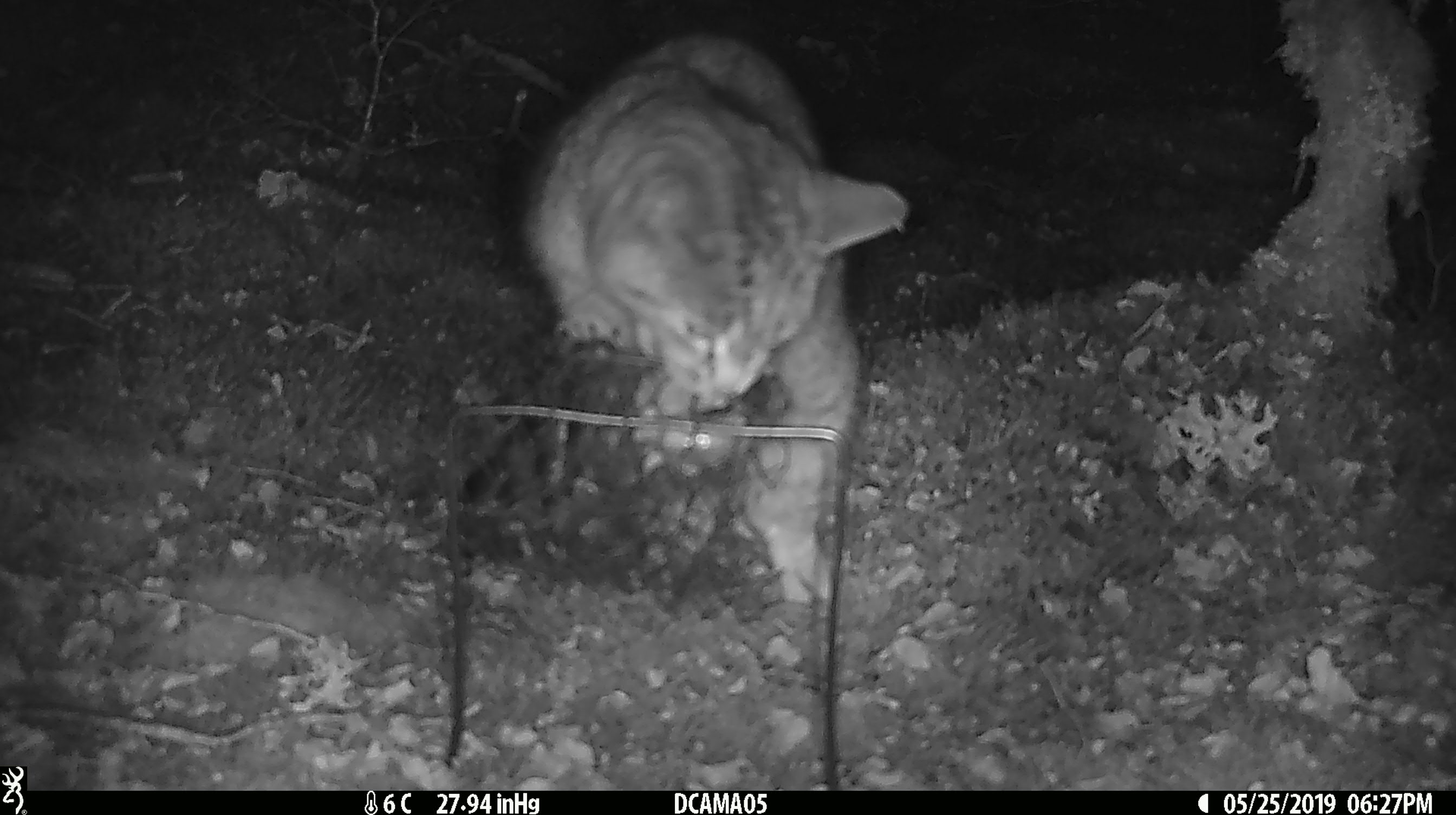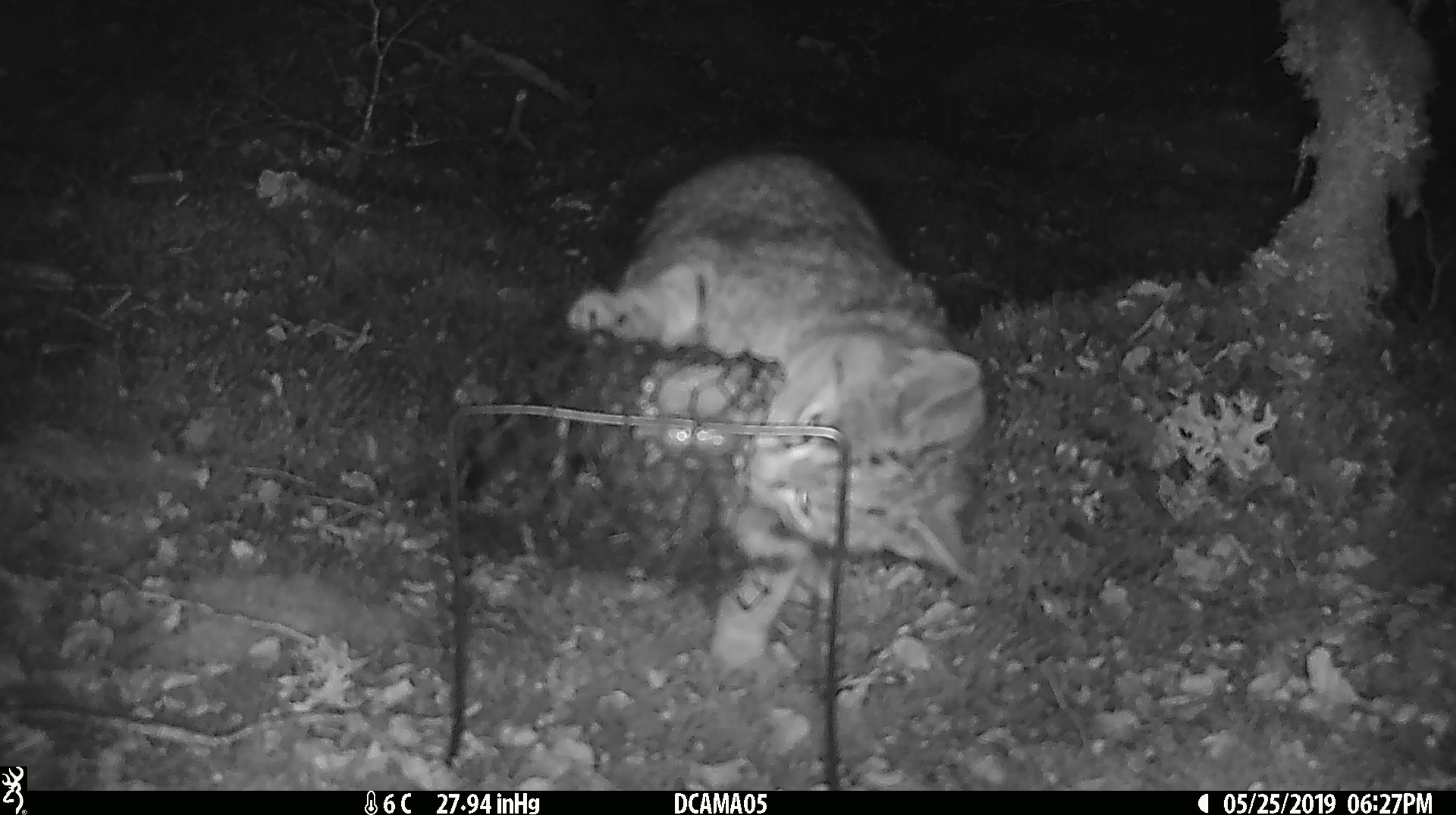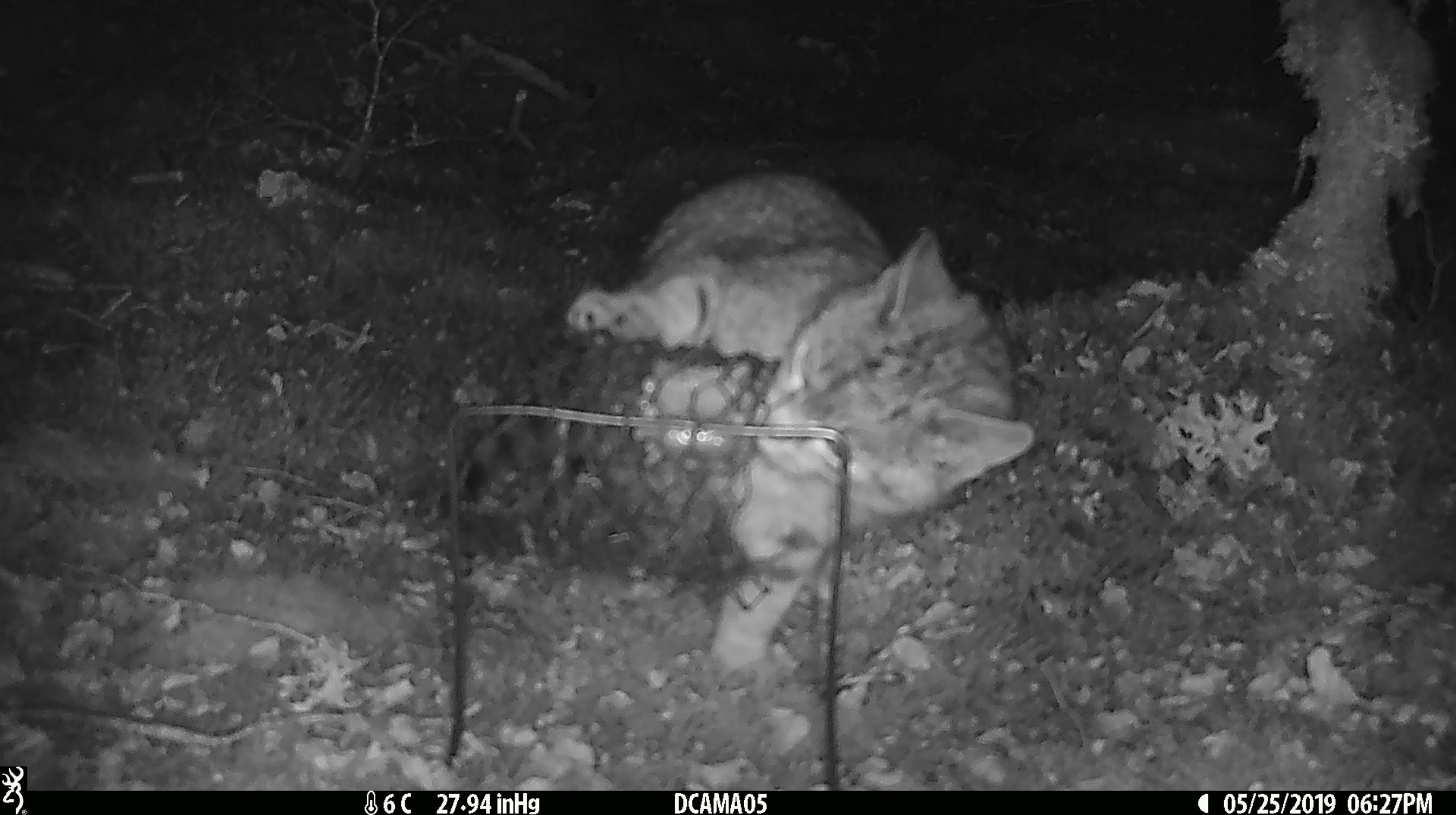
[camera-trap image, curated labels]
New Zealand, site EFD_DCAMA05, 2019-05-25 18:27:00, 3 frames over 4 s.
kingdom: Animalia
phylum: Chordata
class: Mammalia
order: Carnivora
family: Felidae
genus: Felis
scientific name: Felis catus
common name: domestic cat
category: cat